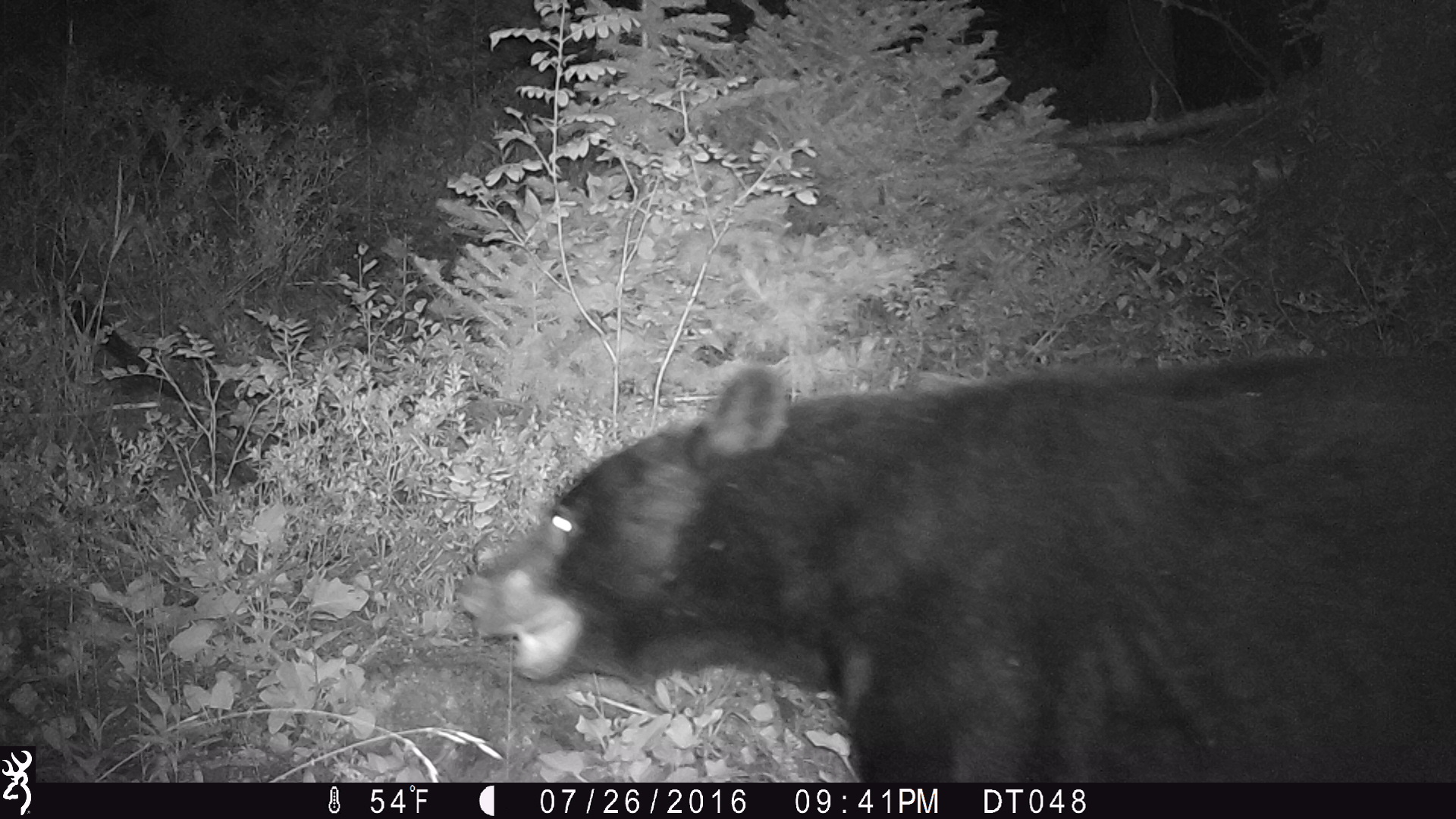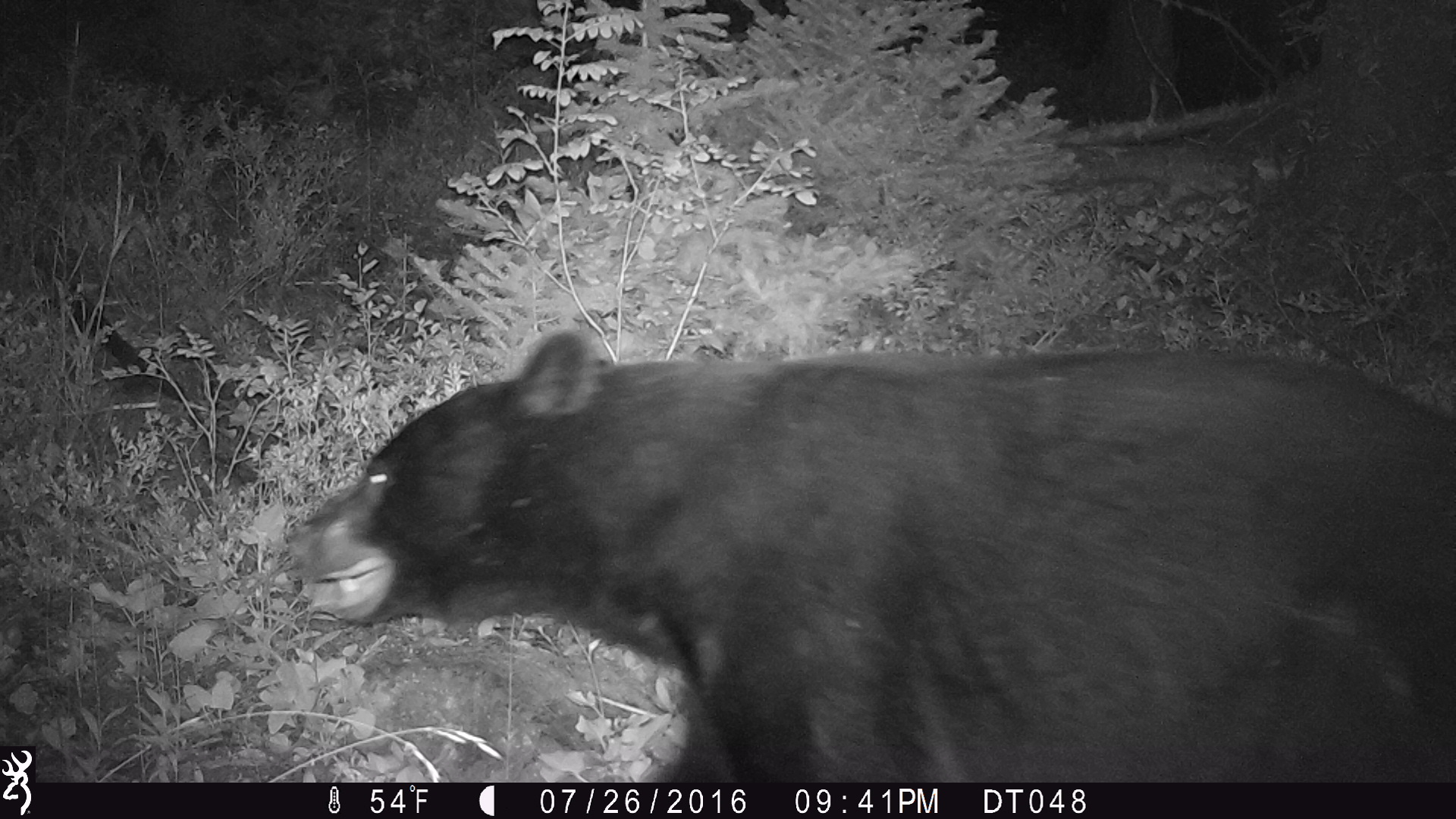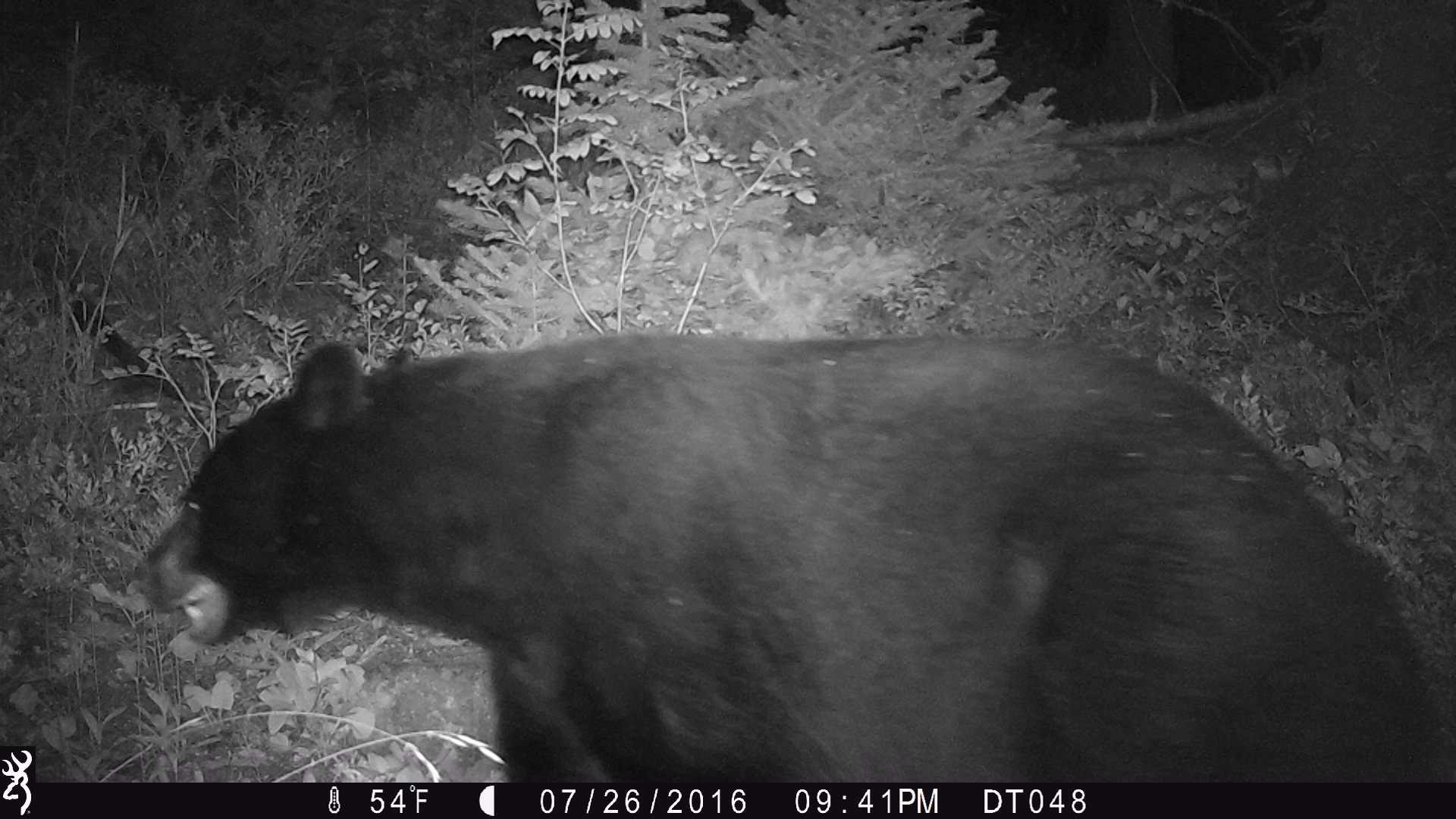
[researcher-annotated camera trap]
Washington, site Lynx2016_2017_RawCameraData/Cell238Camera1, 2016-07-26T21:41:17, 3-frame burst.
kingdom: Animalia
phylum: Chordata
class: Mammalia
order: Carnivora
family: Ursidae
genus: Ursus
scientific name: Ursus americanus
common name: american black bear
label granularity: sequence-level